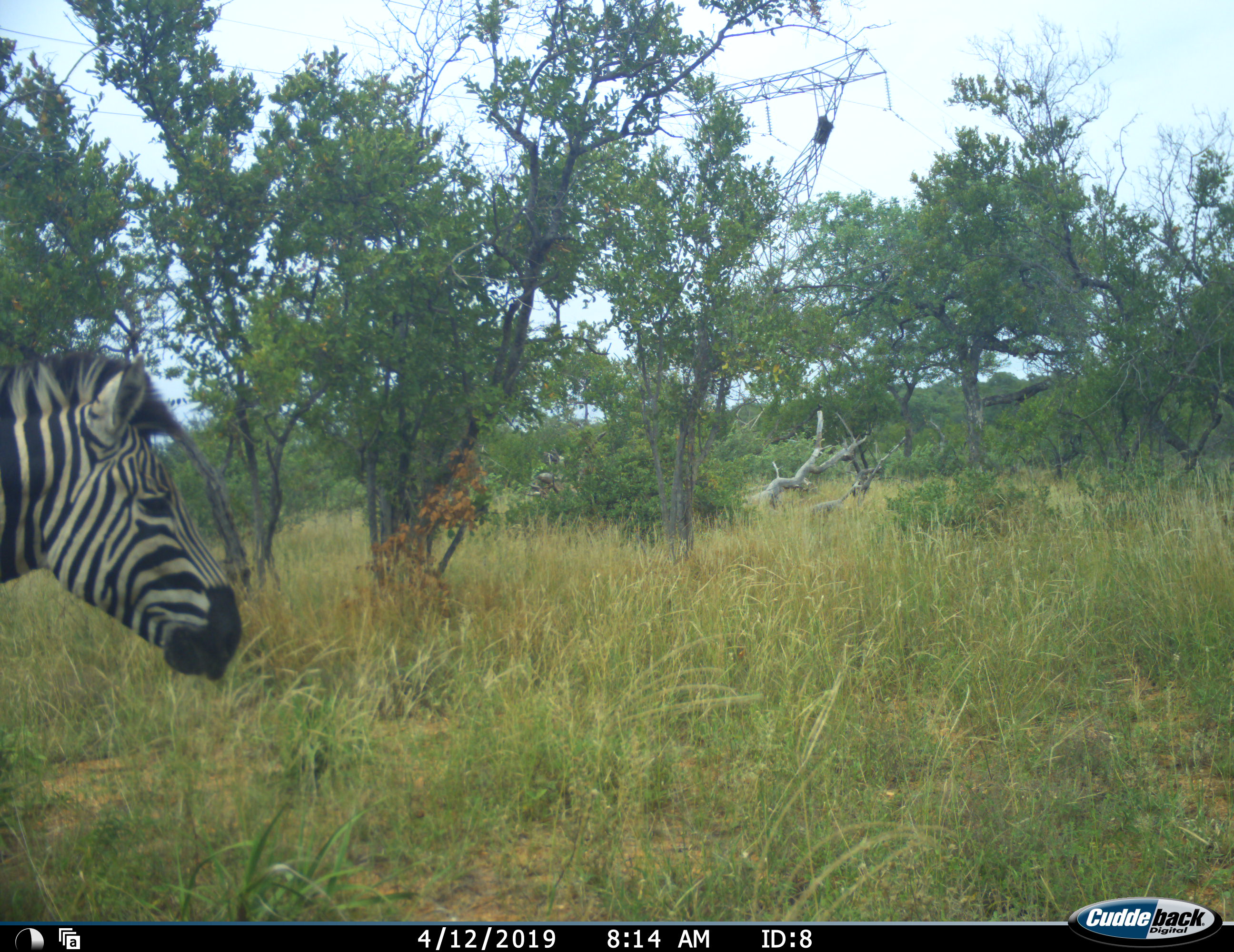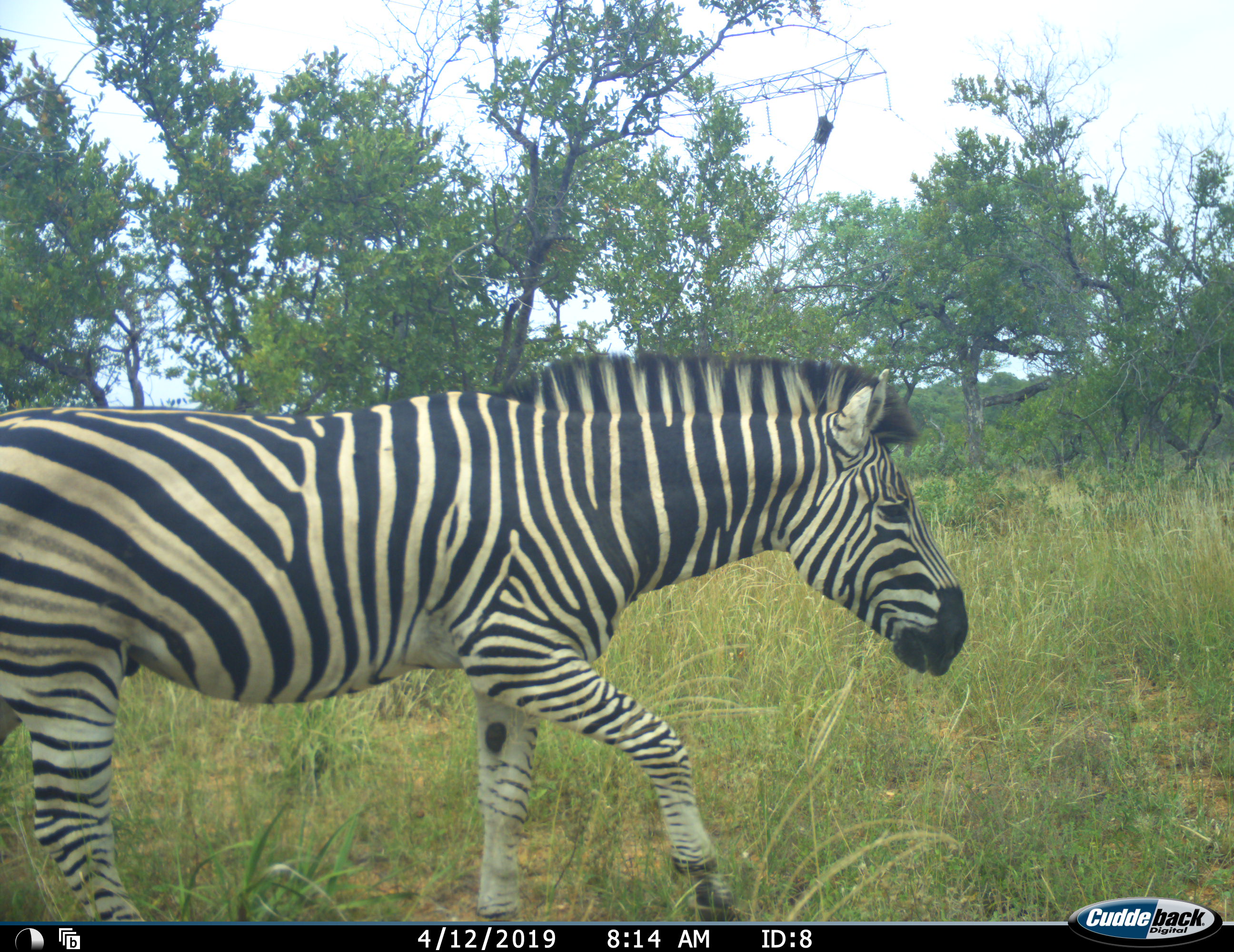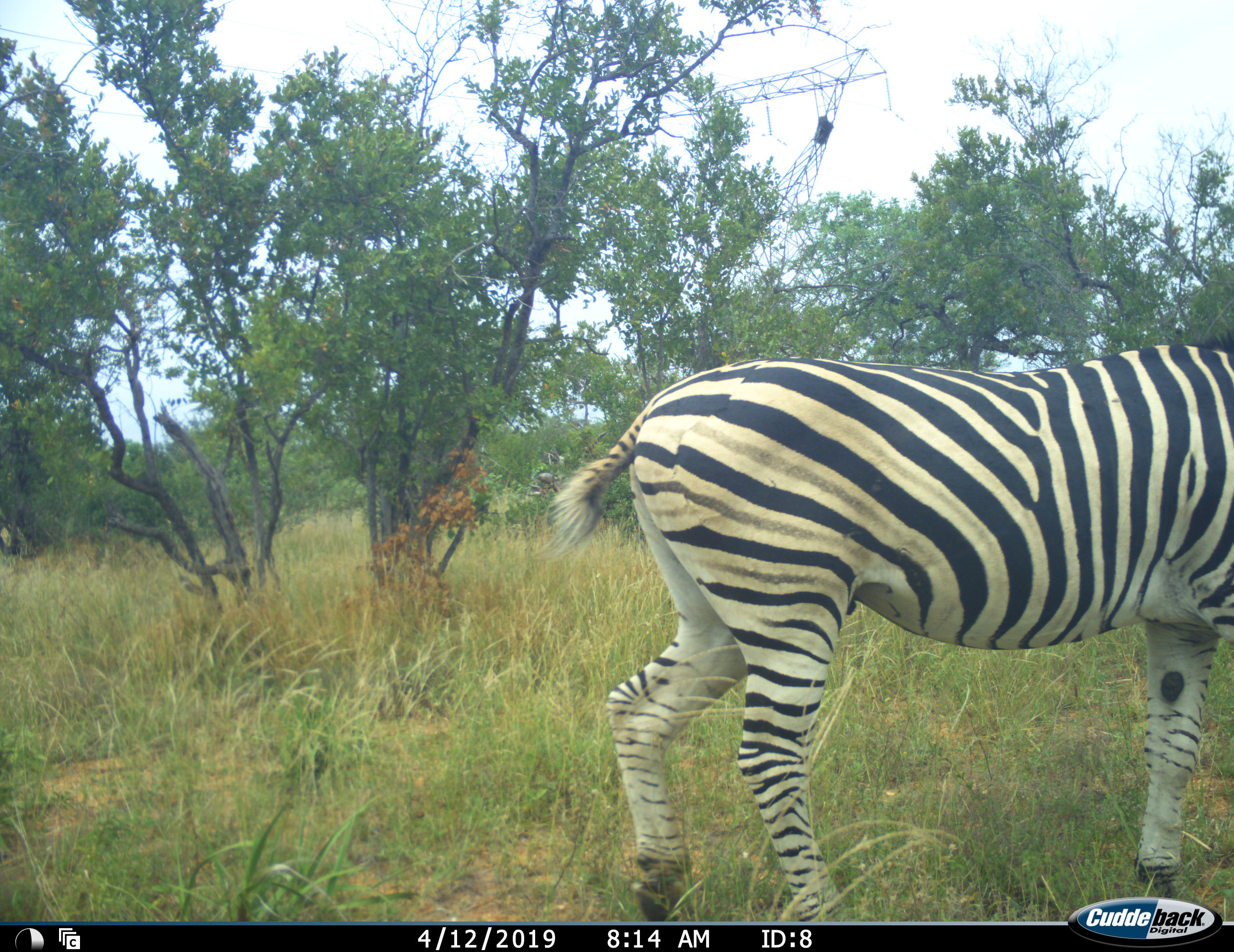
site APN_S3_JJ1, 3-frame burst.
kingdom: Animalia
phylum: Chordata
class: Mammalia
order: Perissodactyla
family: Equidae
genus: Equus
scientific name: Equus quagga burchellii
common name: burchell's zebra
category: zebraburchells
Zebraburchells (burchell's zebra) (Equus quagga burchellii), count 1. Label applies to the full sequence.